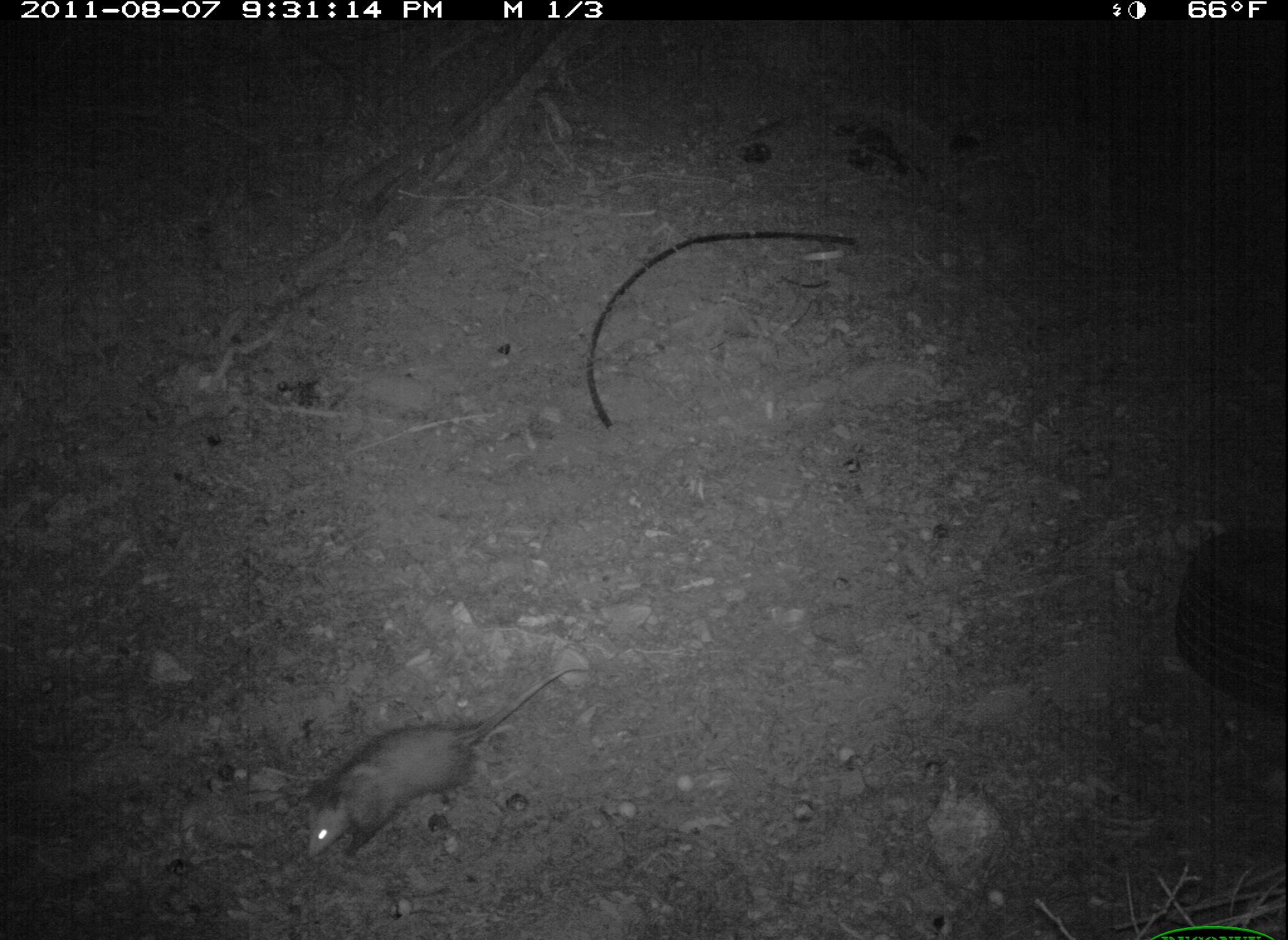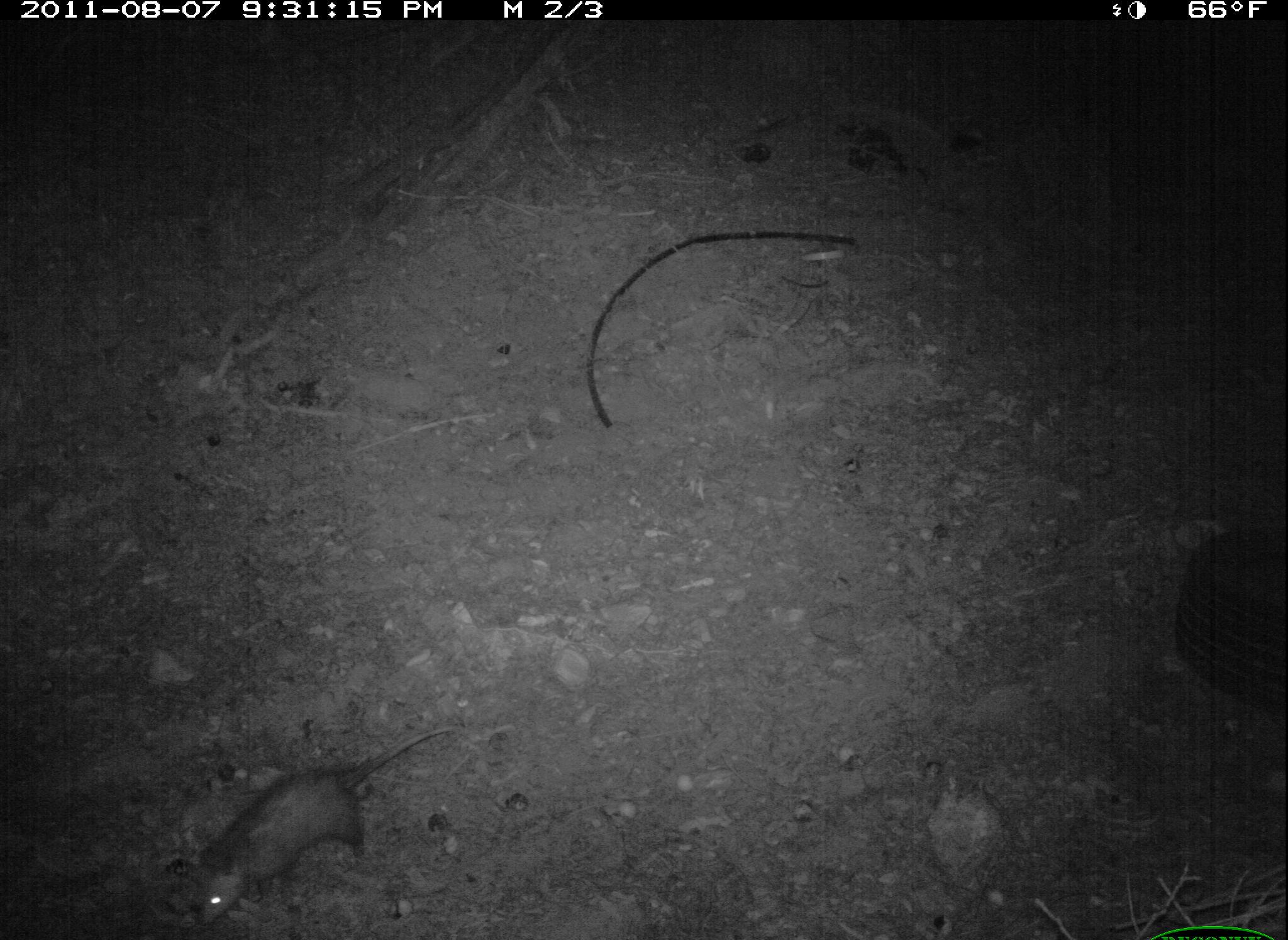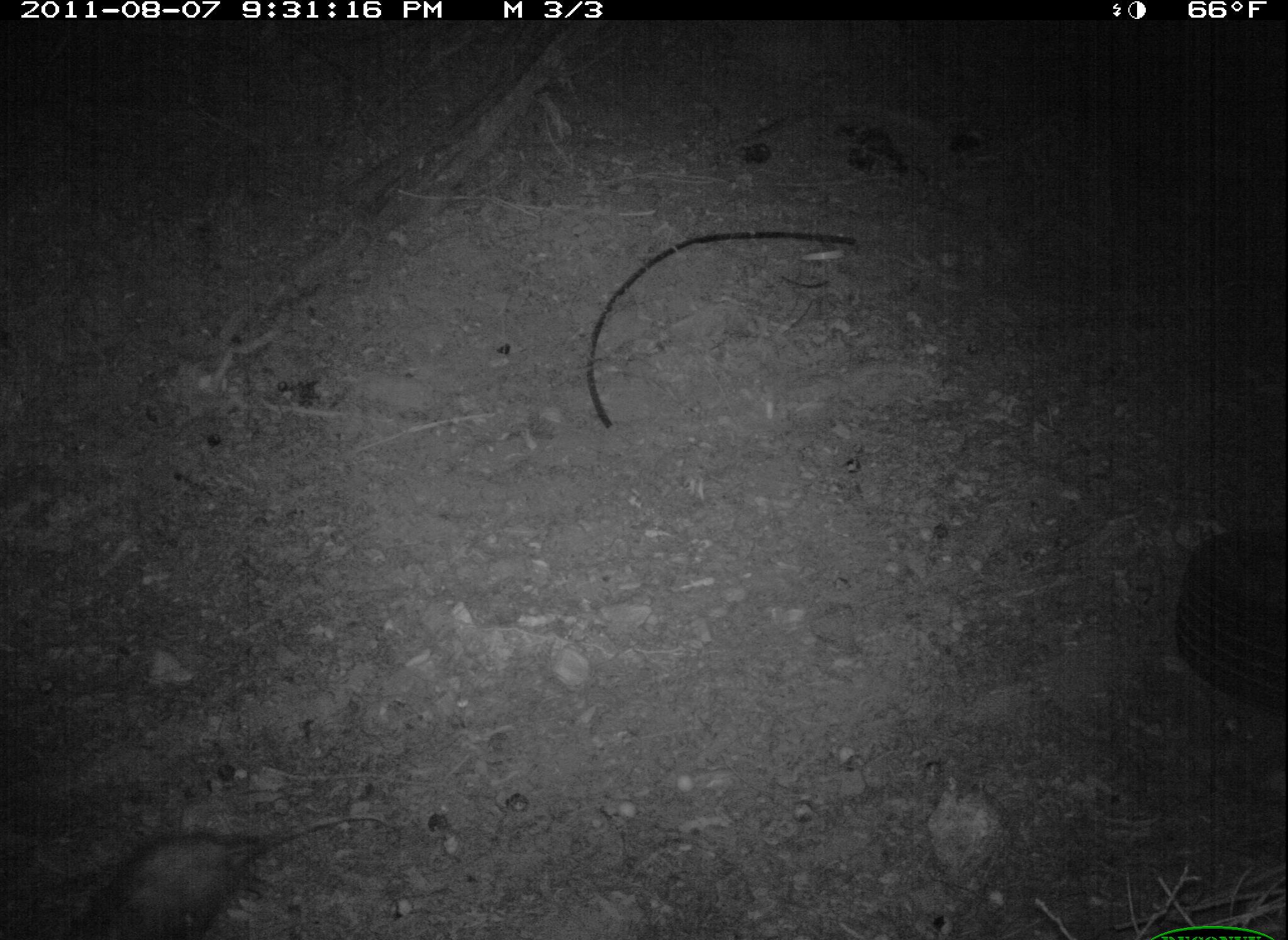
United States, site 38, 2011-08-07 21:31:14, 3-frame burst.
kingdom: Animalia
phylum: Chordata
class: Mammalia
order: Didelphimorphia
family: Didelphidae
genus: Didelphis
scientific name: Didelphis virginiana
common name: virginia opossum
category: opossum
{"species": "opossum (virginia opossum) (Didelphis virginiana)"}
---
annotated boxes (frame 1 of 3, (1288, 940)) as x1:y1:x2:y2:
opossum: 288:646:622:875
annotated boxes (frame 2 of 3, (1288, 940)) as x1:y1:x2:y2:
opossum: 167:689:488:940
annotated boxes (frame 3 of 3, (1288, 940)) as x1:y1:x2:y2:
opossum: 40:799:402:940